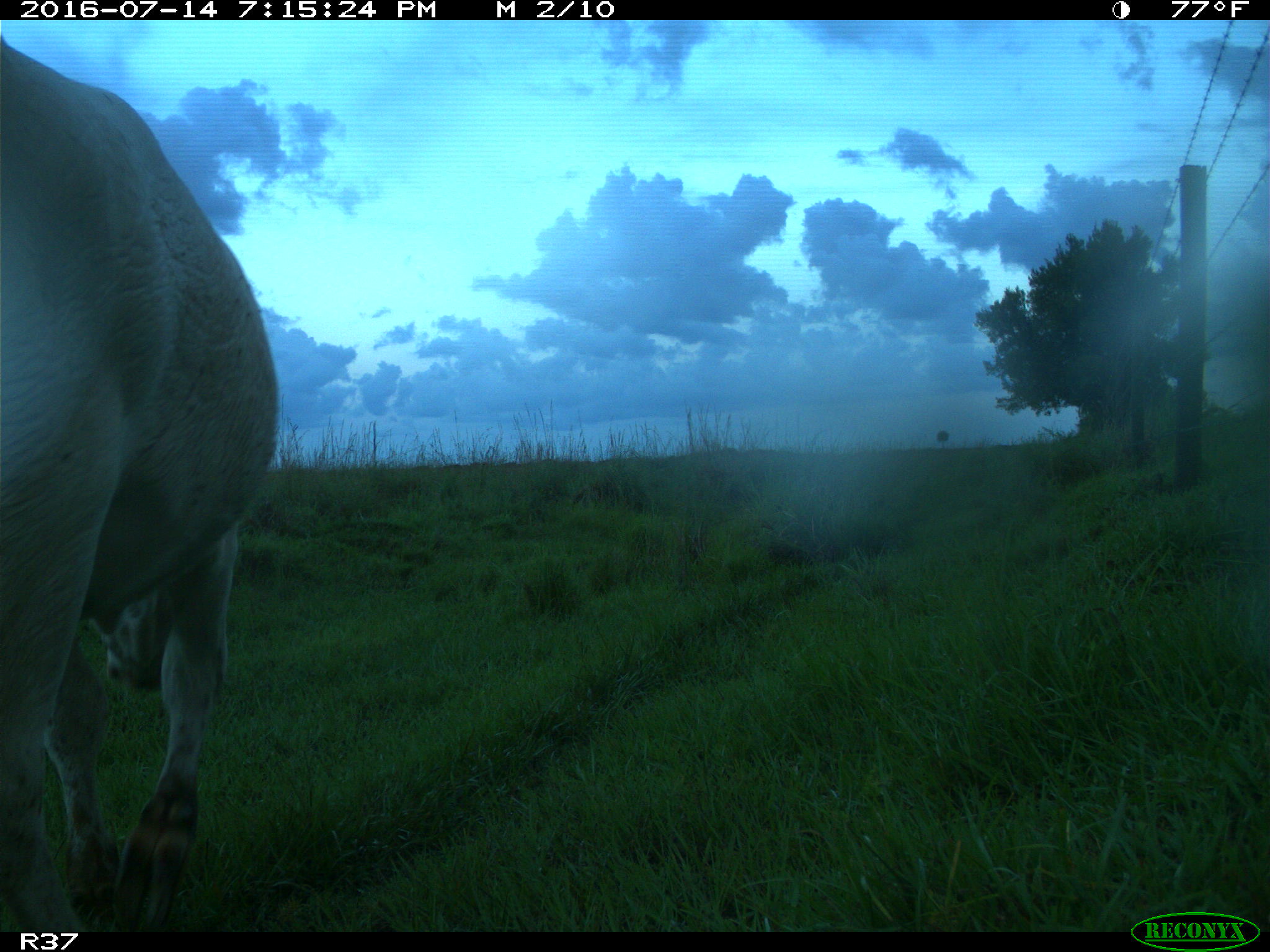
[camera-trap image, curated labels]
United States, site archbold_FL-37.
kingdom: Animalia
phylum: Chordata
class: Mammalia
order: Artiodactyla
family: Bovidae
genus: Bos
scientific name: Bos taurus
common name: domestic cow